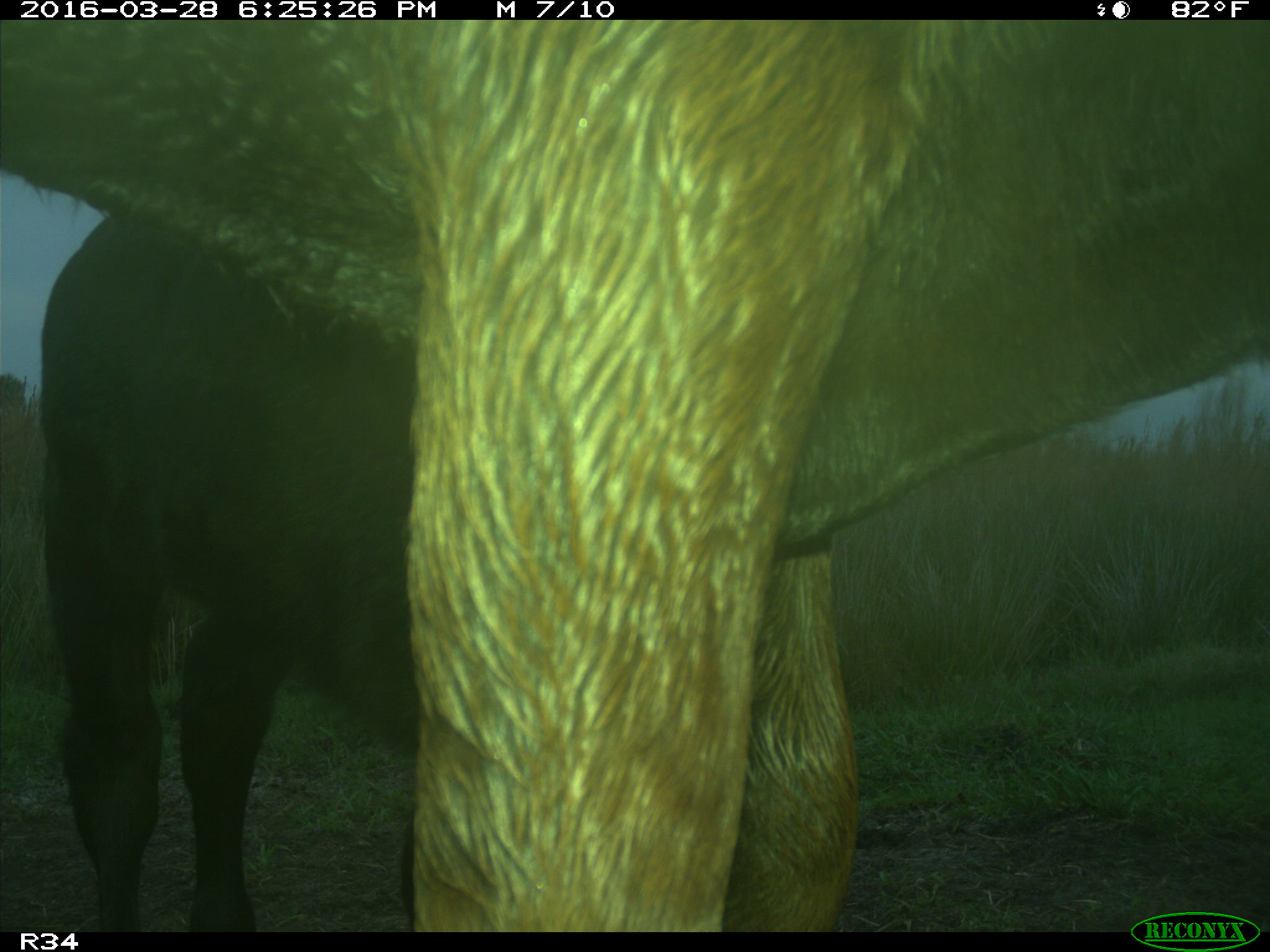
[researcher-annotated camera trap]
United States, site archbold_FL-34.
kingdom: Animalia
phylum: Chordata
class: Mammalia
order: Artiodactyla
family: Bovidae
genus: Bos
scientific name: Bos taurus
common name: domestic cow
Bos taurus (domestic cow).